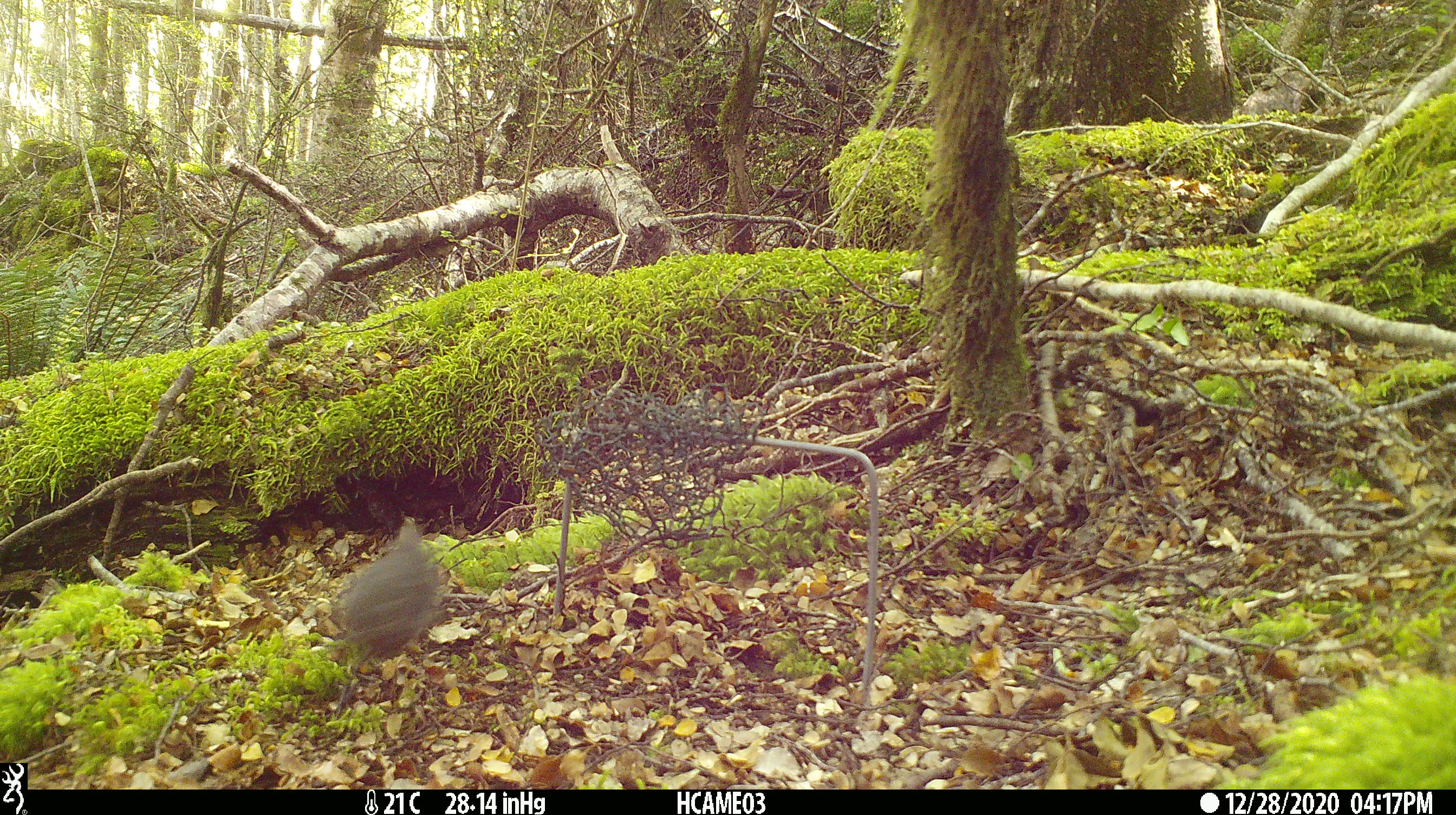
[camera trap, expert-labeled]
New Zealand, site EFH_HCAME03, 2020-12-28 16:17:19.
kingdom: Animalia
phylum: Chordata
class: Aves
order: Passeriformes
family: Petroicidae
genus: Petroica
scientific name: Petroica australis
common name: new zealand robin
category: robin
Robin (new zealand robin) (Petroica australis).